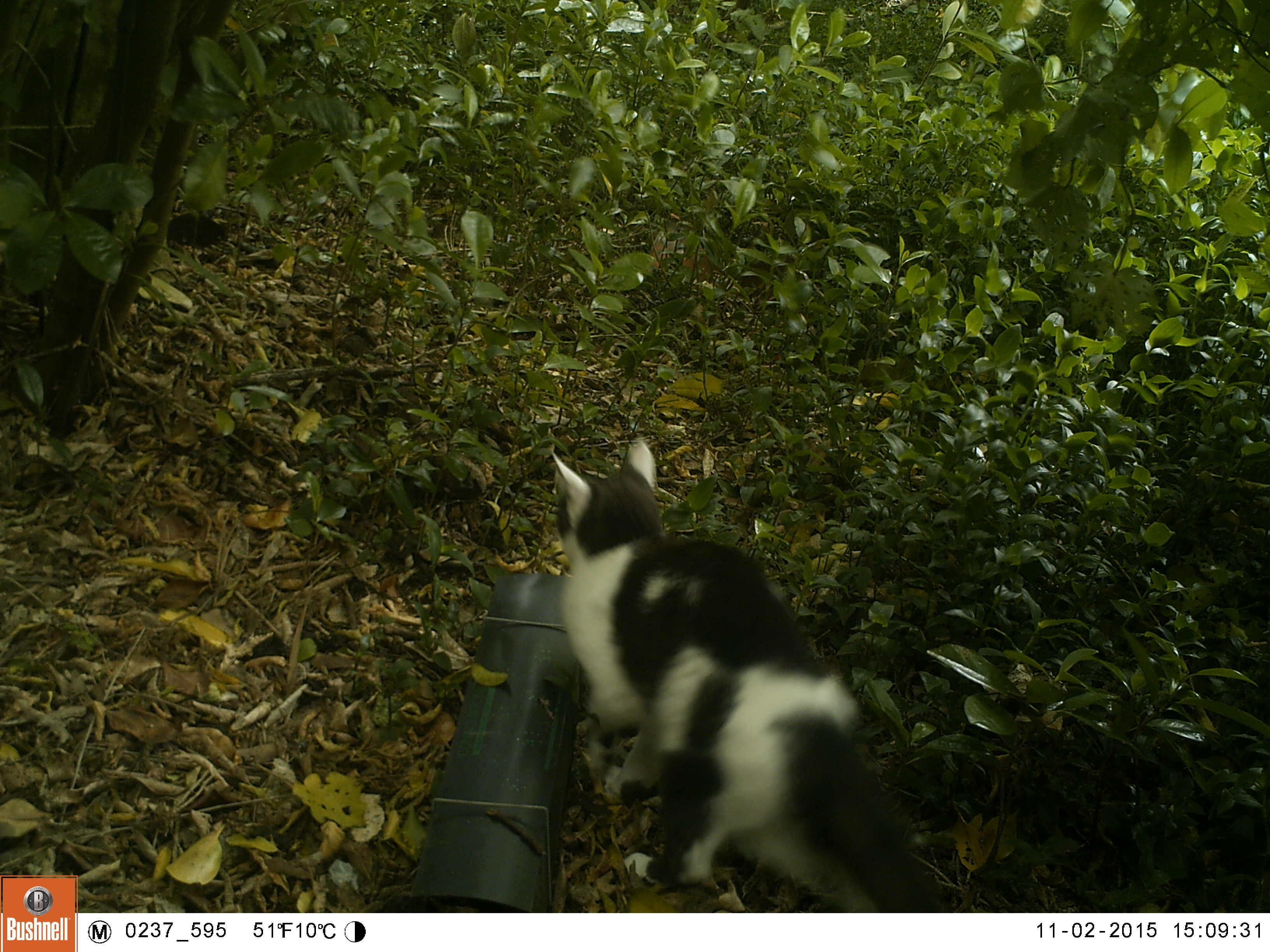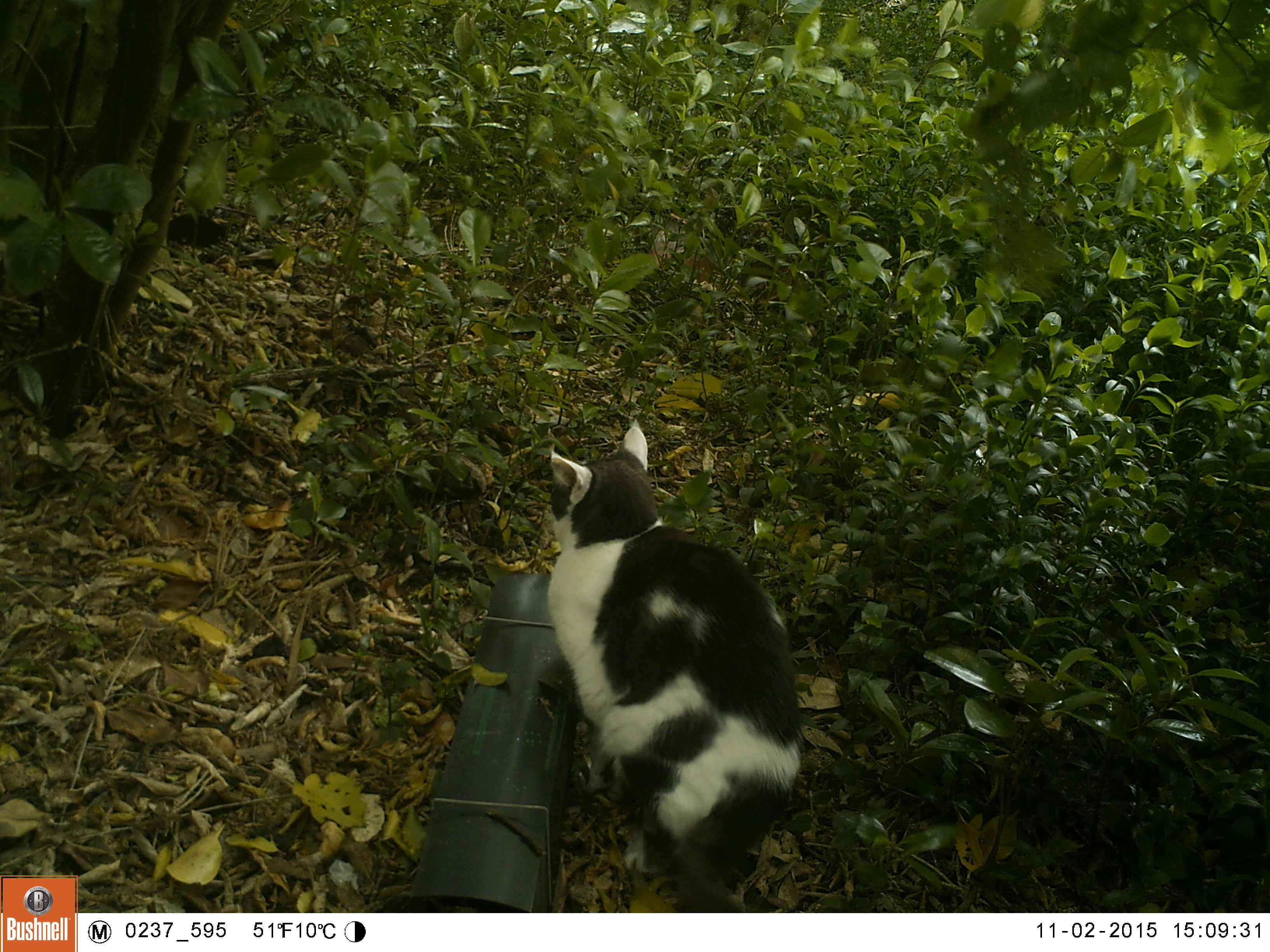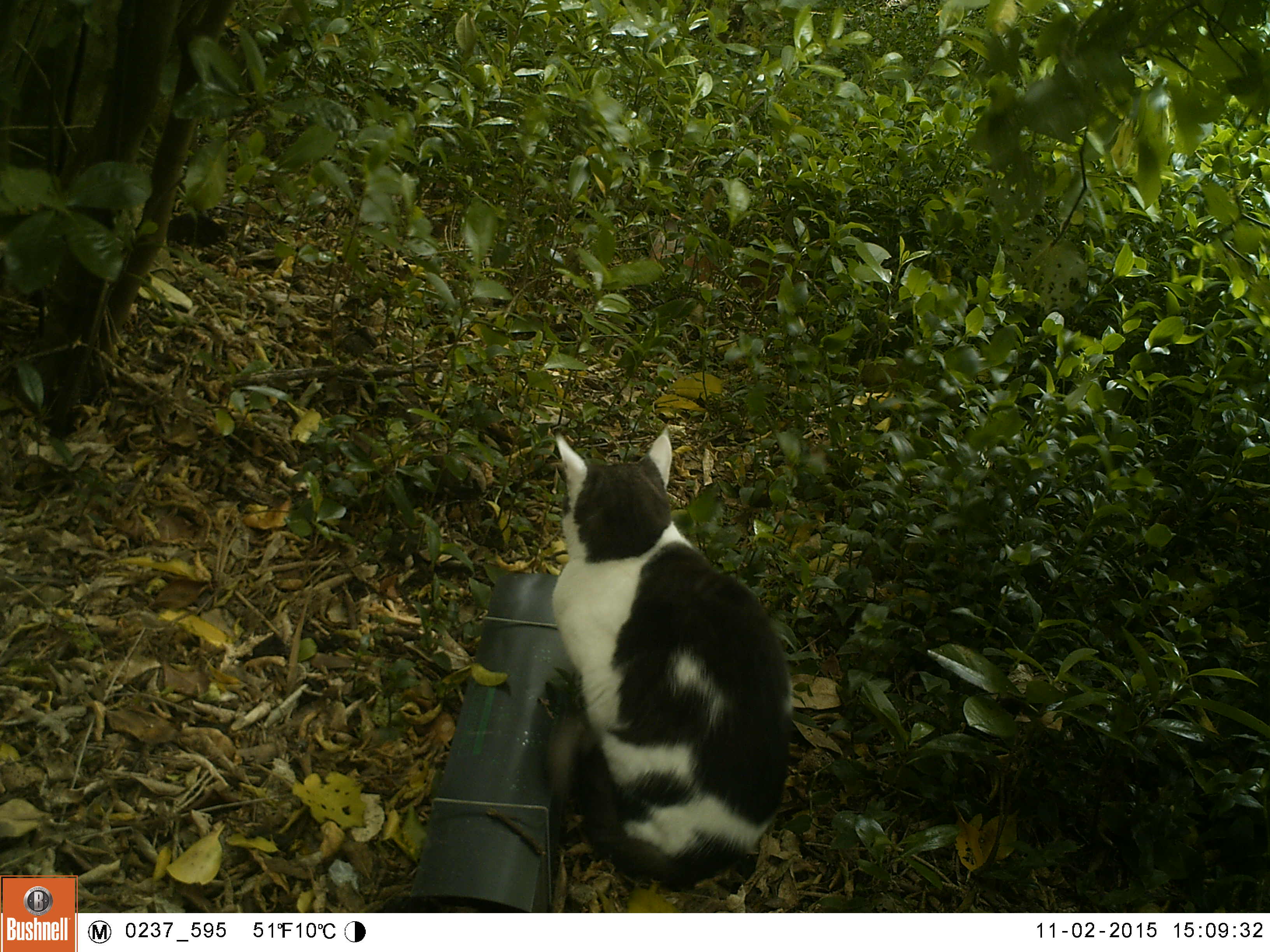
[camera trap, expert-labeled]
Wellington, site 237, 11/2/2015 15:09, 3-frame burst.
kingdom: Animalia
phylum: Chordata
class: Mammalia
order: Carnivora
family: Felidae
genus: Felis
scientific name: Felis catus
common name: cat